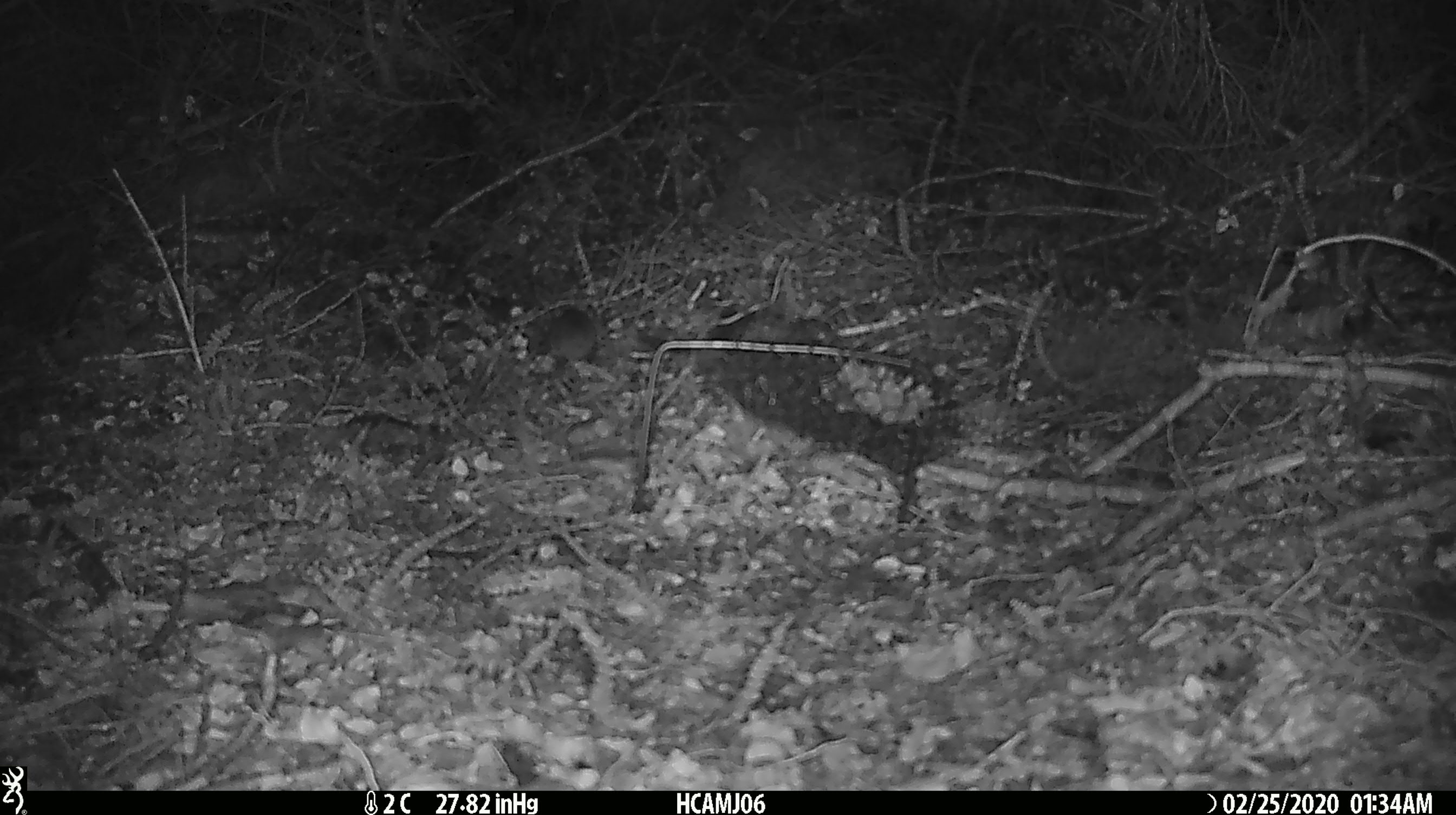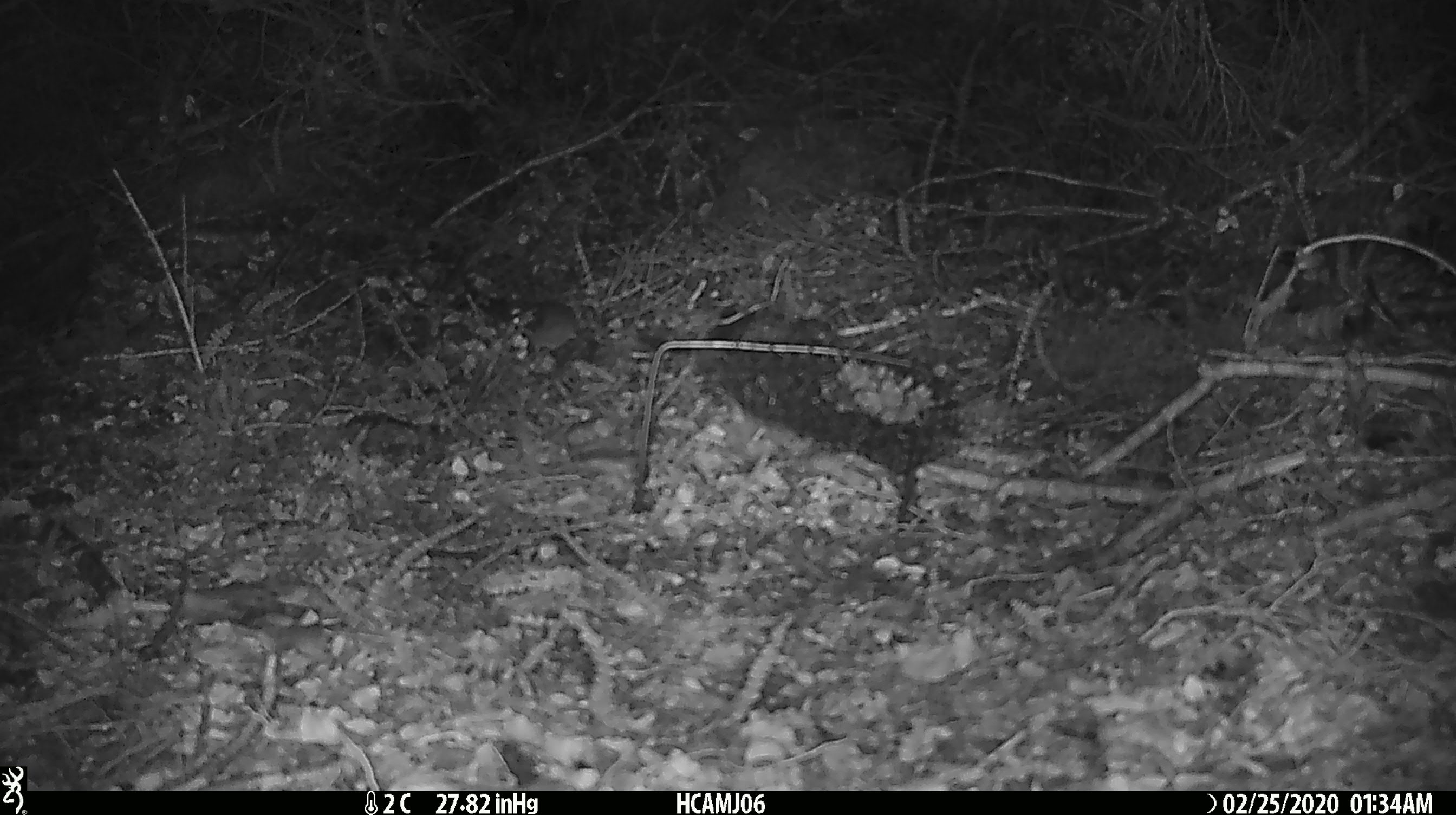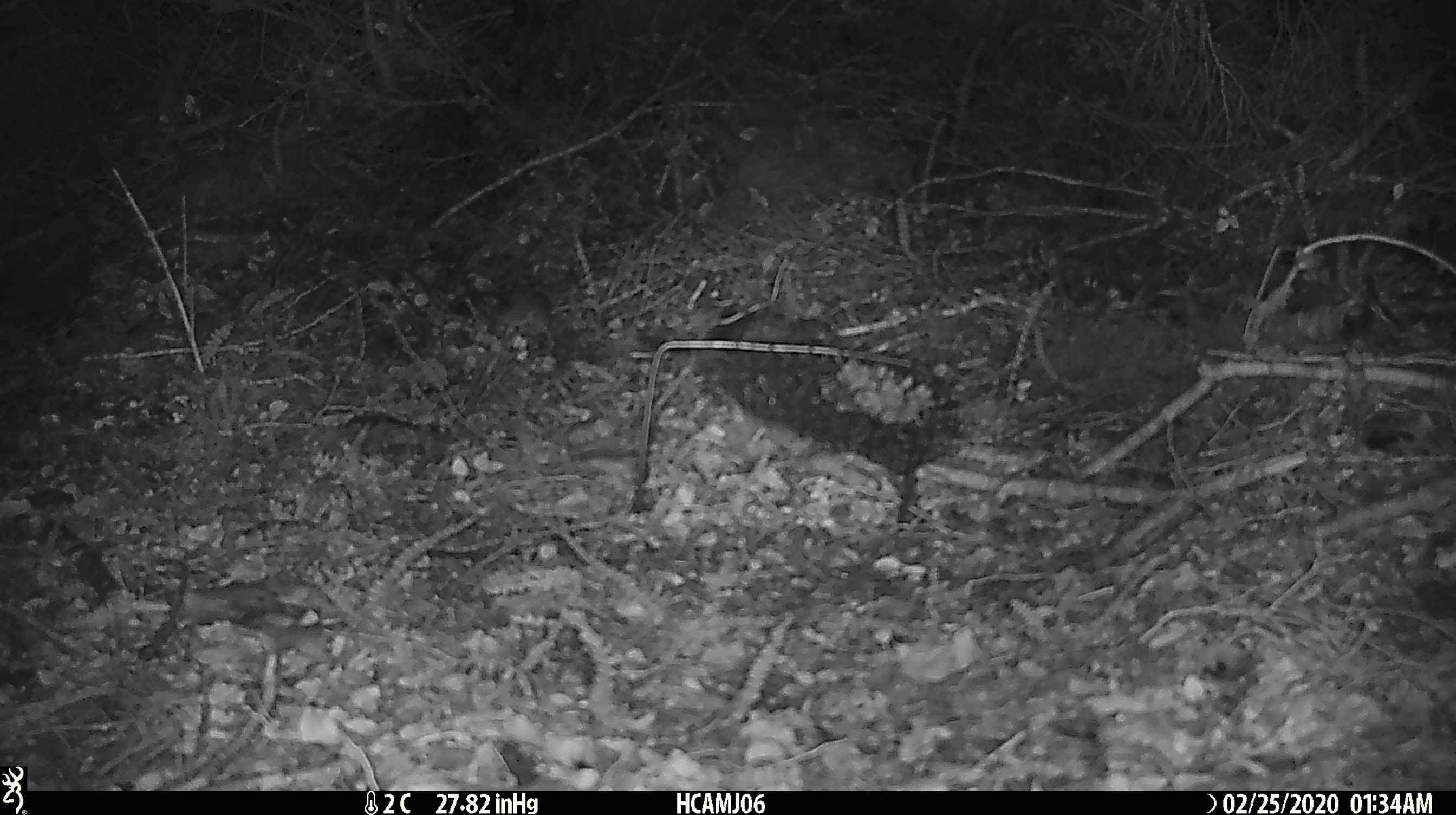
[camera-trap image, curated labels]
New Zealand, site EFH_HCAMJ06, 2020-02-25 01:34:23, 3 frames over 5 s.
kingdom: Animalia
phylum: Chordata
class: Mammalia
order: Rodentia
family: Muridae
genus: Mus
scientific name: Mus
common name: mouse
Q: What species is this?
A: Mouse (Mus).